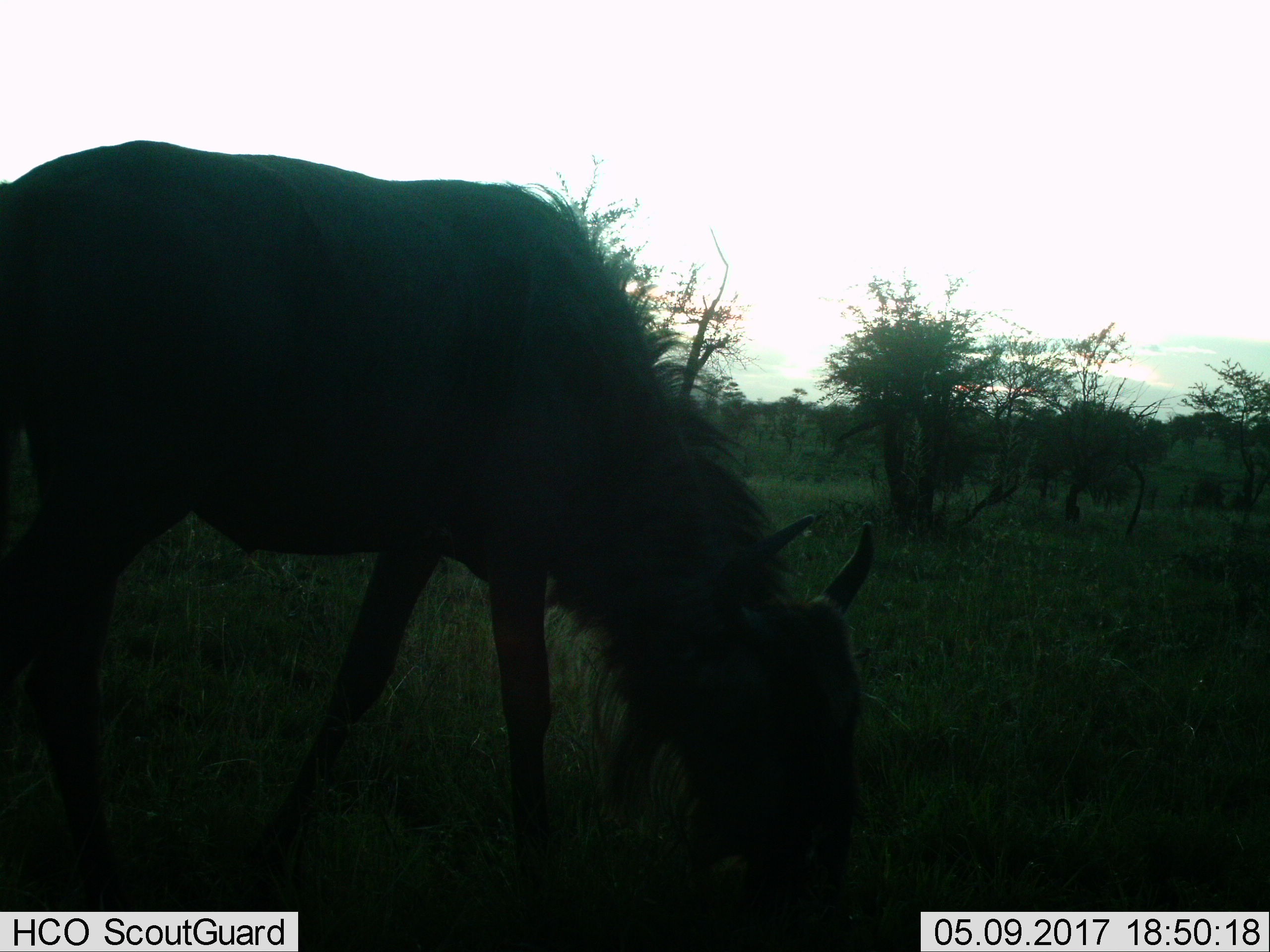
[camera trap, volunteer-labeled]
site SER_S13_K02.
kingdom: Animalia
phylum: Chordata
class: Mammalia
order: Artiodactyla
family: Bovidae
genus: Connochaetes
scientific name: Connochaetes taurinus taurinus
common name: blue wildebeest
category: wildebeestblue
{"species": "wildebeestblue (blue wildebeest) (Connochaetes taurinus taurinus)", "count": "1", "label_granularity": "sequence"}